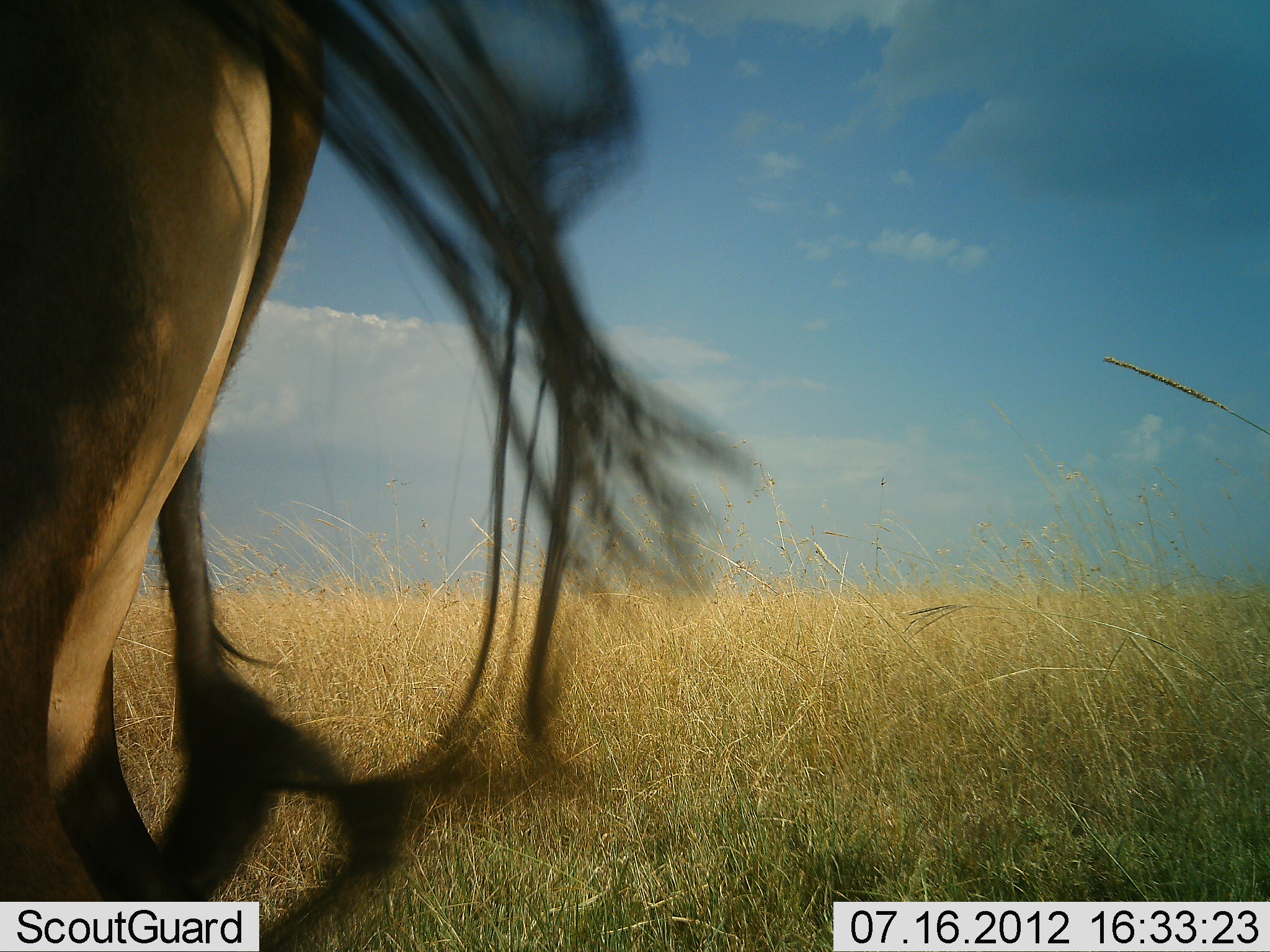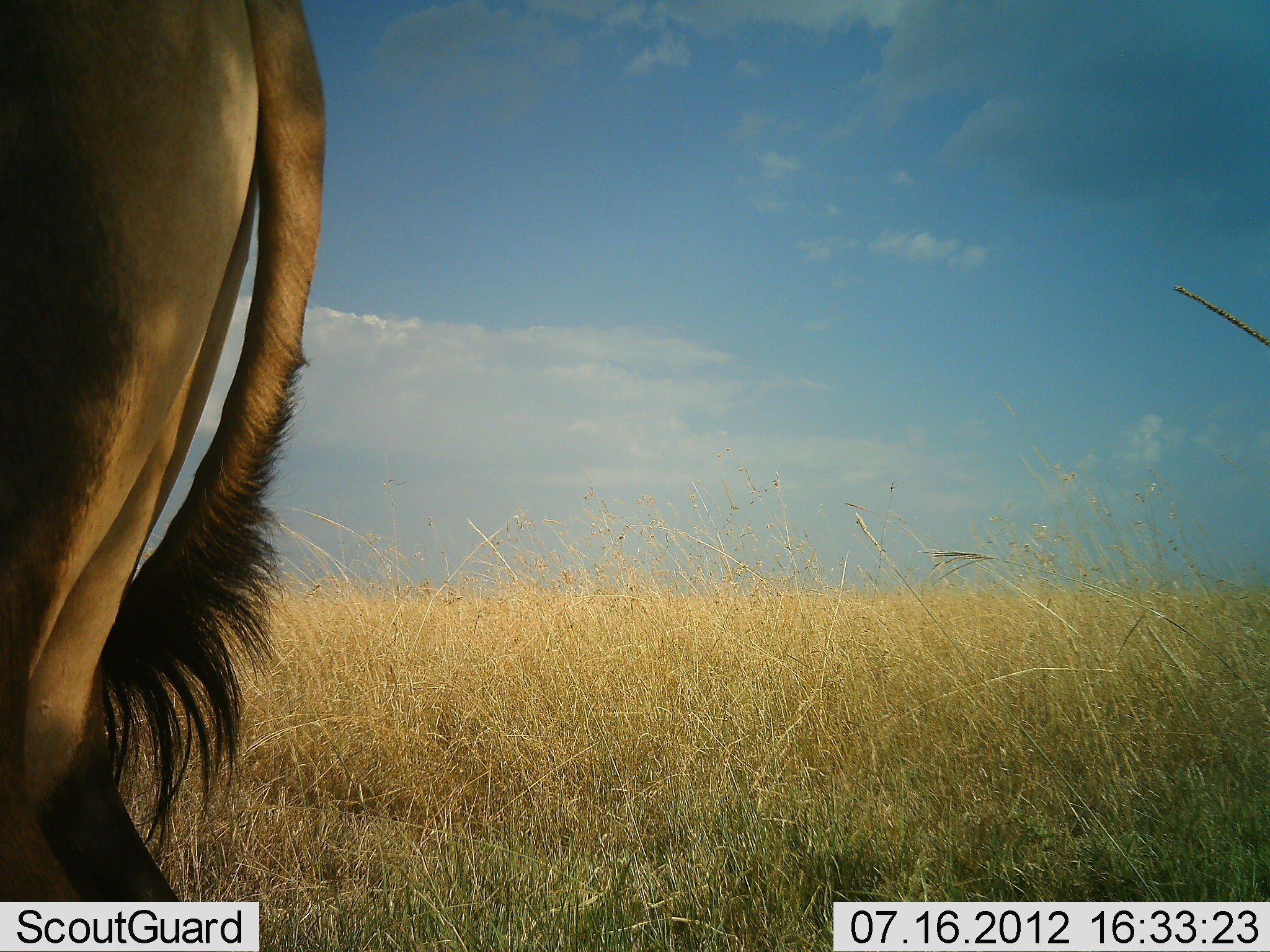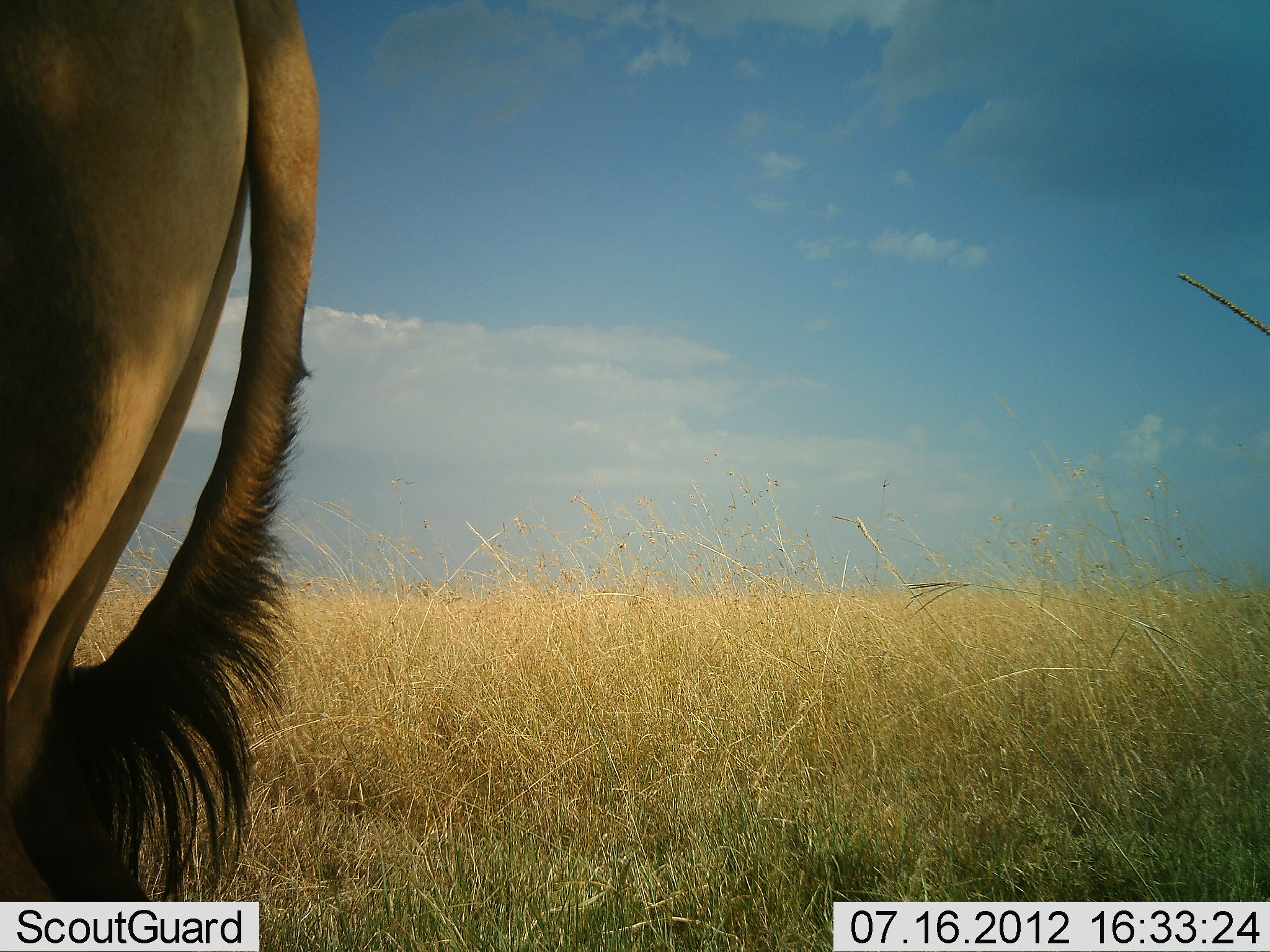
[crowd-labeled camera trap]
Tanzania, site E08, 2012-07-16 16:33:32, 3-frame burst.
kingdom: Animalia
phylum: Chordata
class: Mammalia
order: Artiodactyla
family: Bovidae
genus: Connochaetes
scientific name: Connochaetes taurinus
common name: blue wildebeest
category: wildebeest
Wildebeest (blue wildebeest) (Connochaetes taurinus), count 1. Behavior (volunteer vote fractions): standing 89%, resting 0%, moving 11%, interacting 0%. Young present (vote fraction): 0%. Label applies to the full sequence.